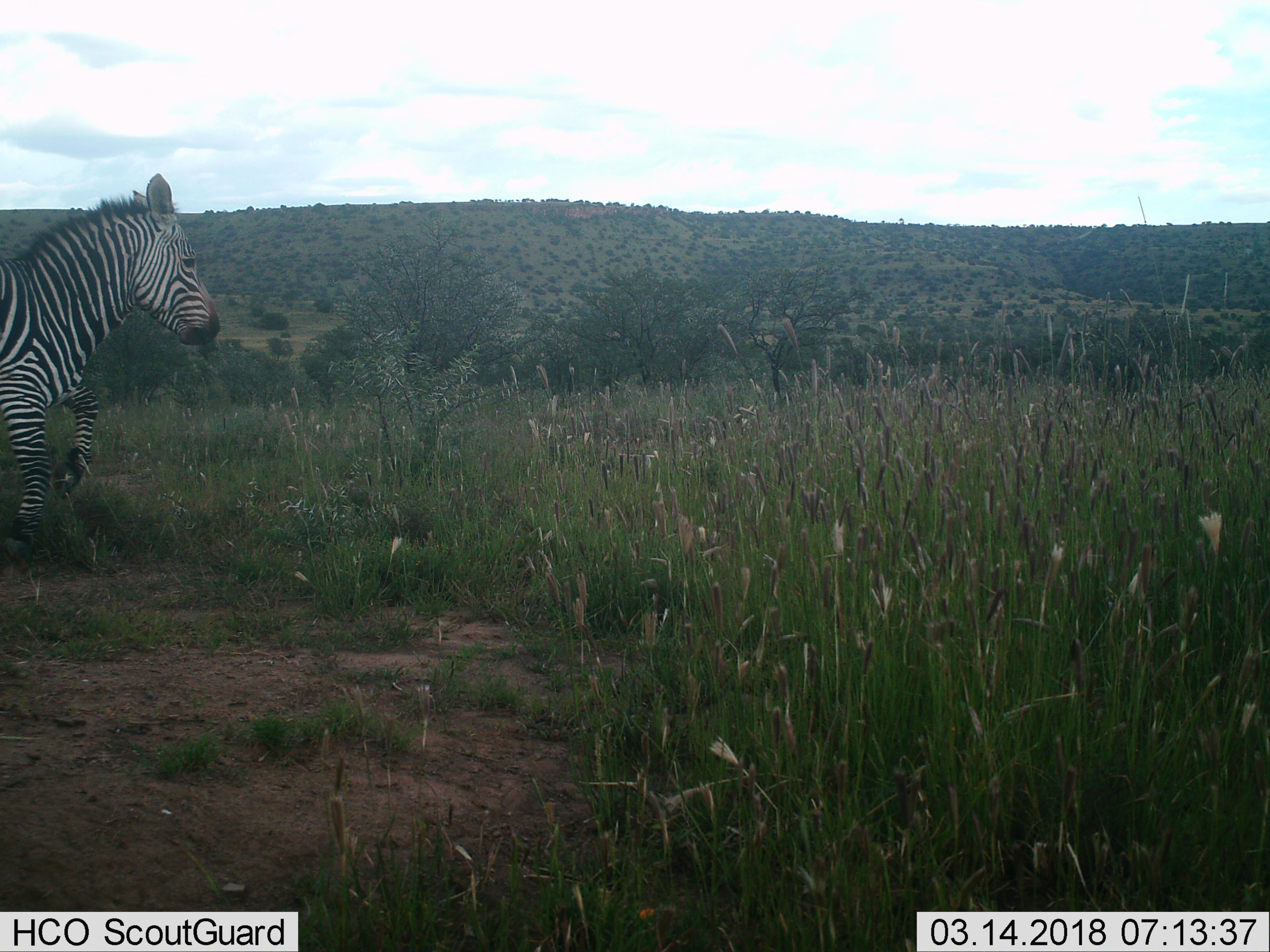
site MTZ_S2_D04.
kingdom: Animalia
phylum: Chordata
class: Mammalia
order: Perissodactyla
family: Equidae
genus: Equus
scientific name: Equus zebra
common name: mountain zebra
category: zebramountain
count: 1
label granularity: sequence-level